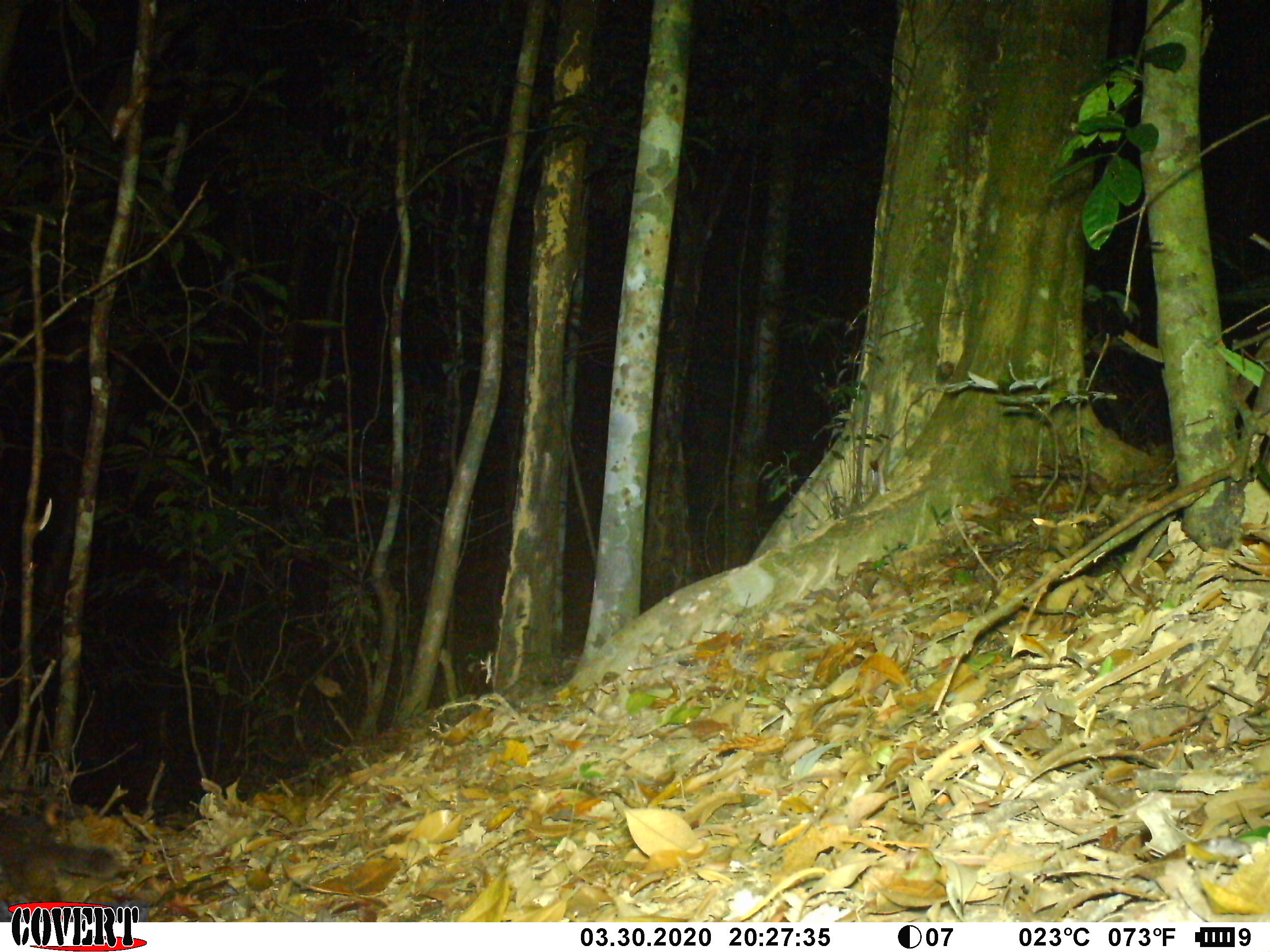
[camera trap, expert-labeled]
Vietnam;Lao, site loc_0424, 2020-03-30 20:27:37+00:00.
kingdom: Animalia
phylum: Chordata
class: Mammalia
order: Carnivora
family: Mustelidae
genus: Melogale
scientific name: Melogale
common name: ferret badger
Ferret badger (Melogale). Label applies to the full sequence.